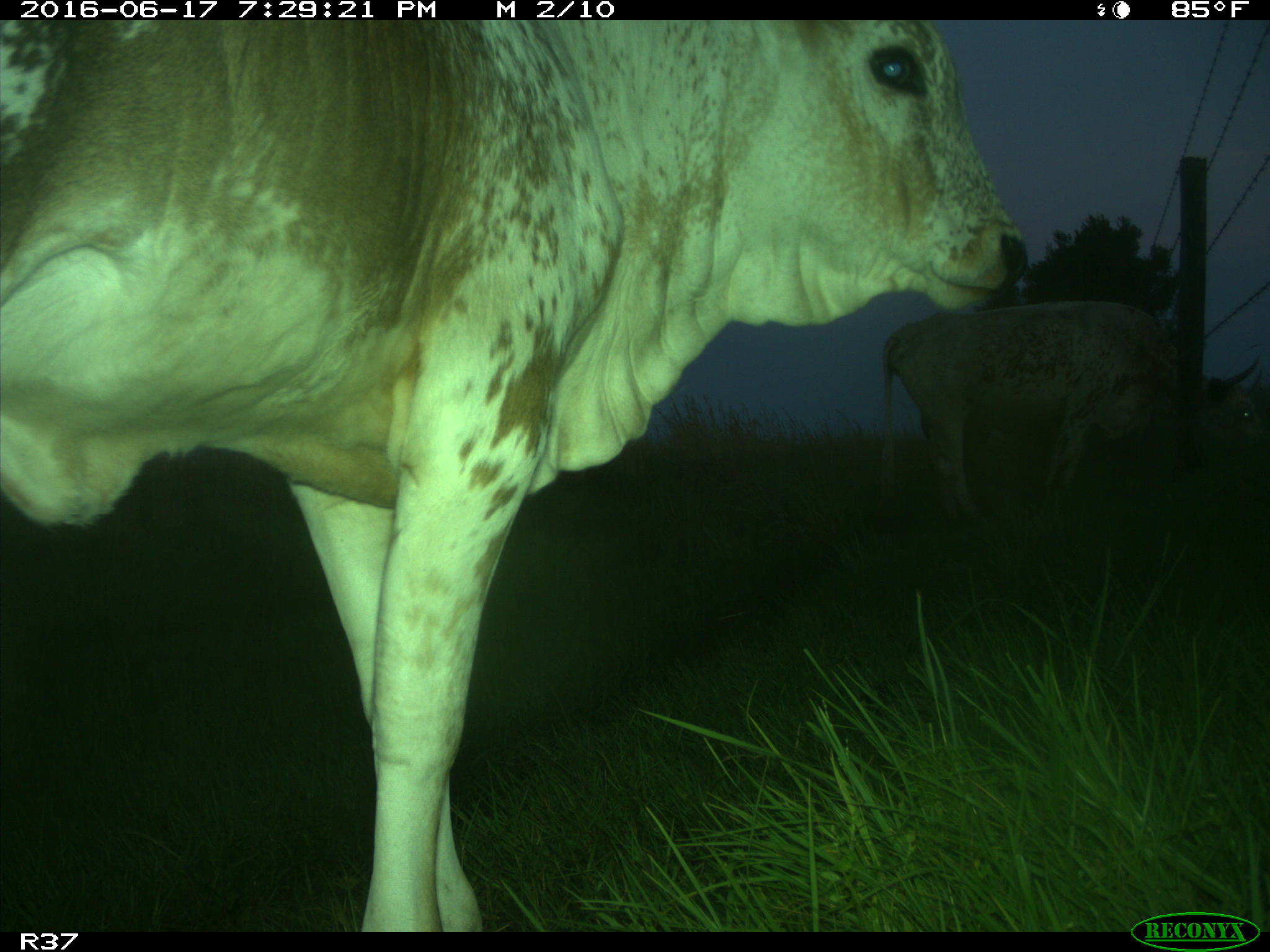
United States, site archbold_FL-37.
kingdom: Animalia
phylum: Chordata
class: Mammalia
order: Artiodactyla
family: Bovidae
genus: Bos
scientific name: Bos taurus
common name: domestic cow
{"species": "Bos taurus (domestic cow)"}